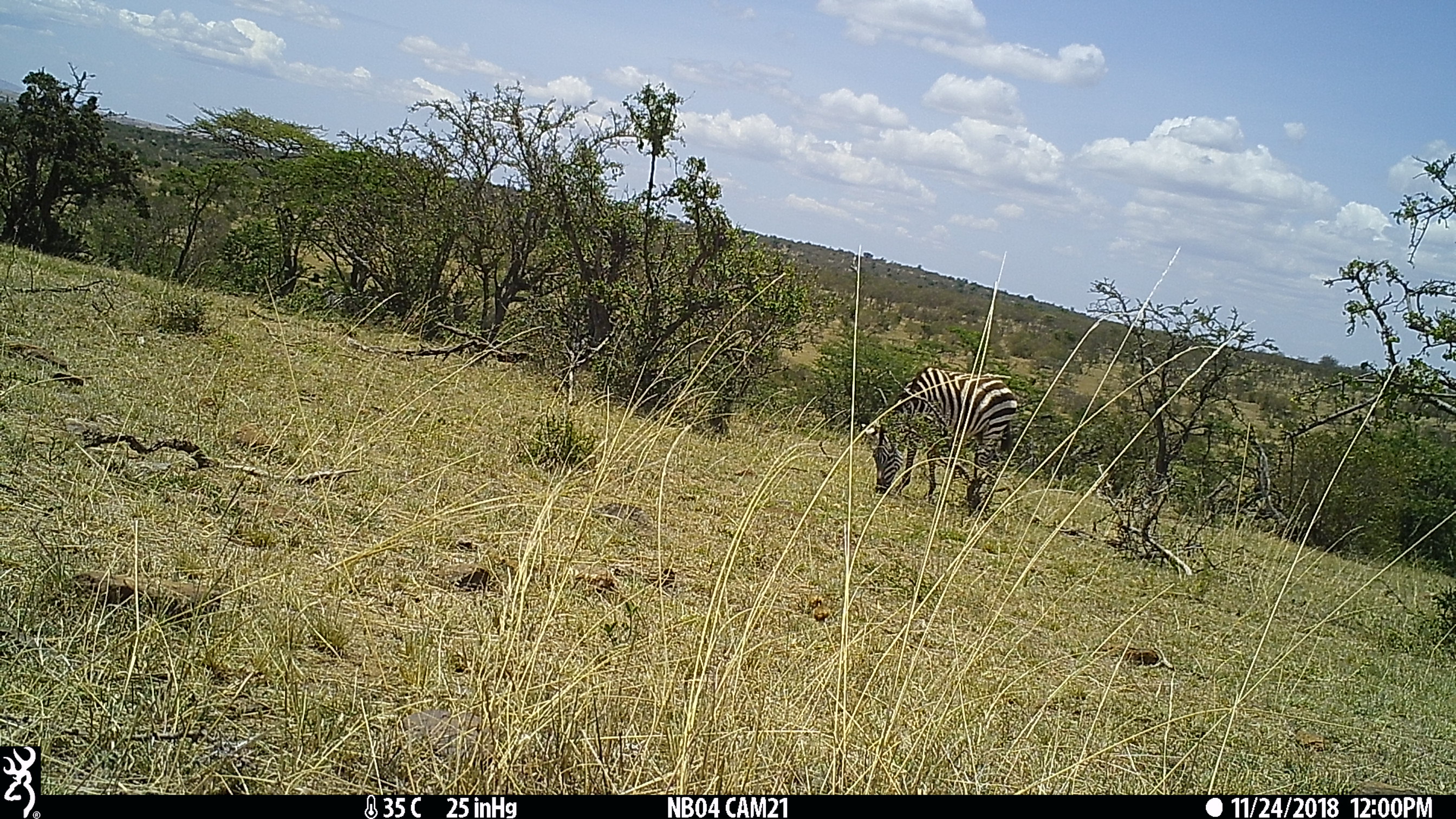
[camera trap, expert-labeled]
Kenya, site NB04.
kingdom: Animalia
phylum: Chordata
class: Mammalia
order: Perissodactyla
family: Equidae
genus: Equus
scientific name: Equus quagga burchellii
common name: burchell's zebra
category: zebra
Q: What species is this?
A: Zebra (burchell's zebra) (Equus quagga burchellii).